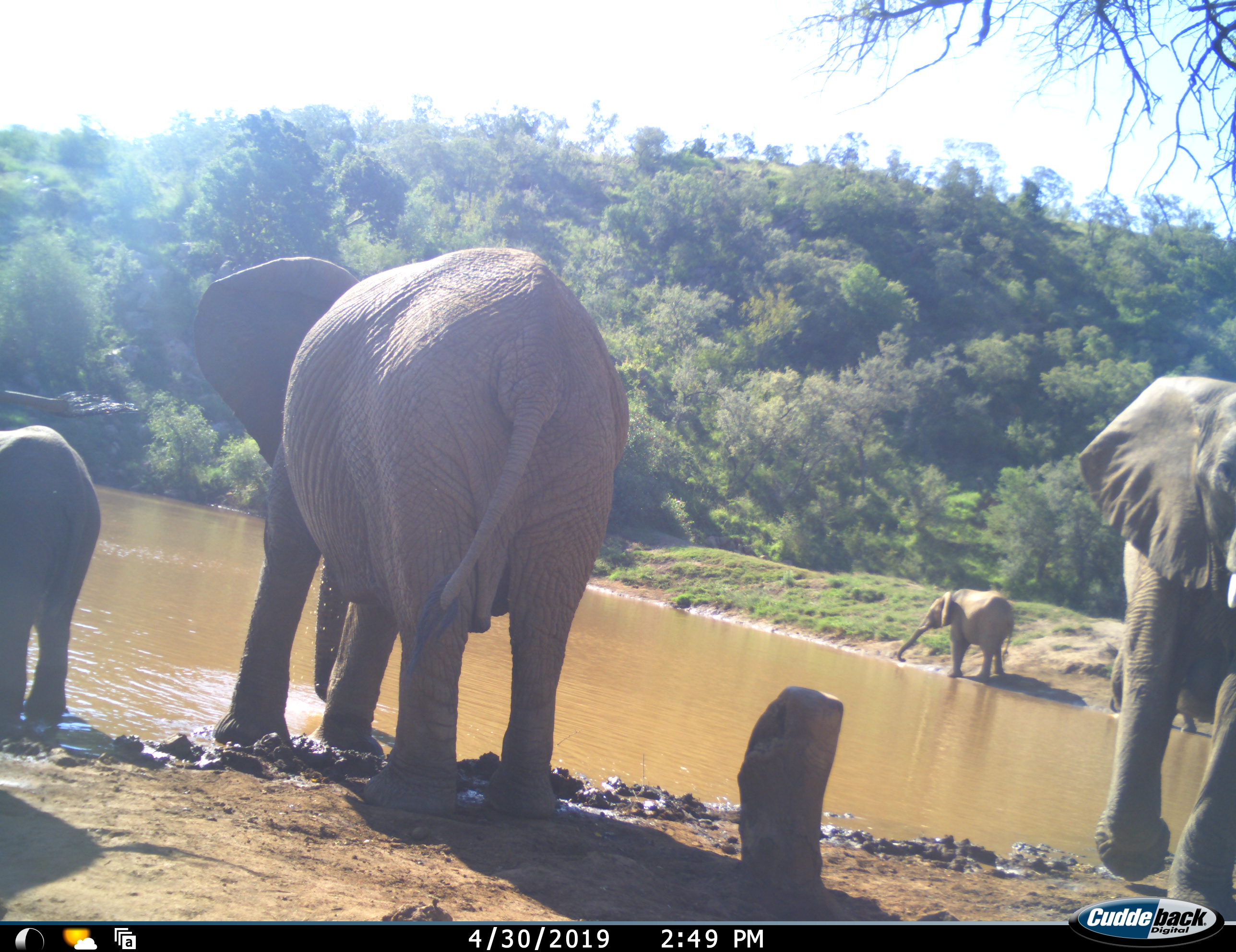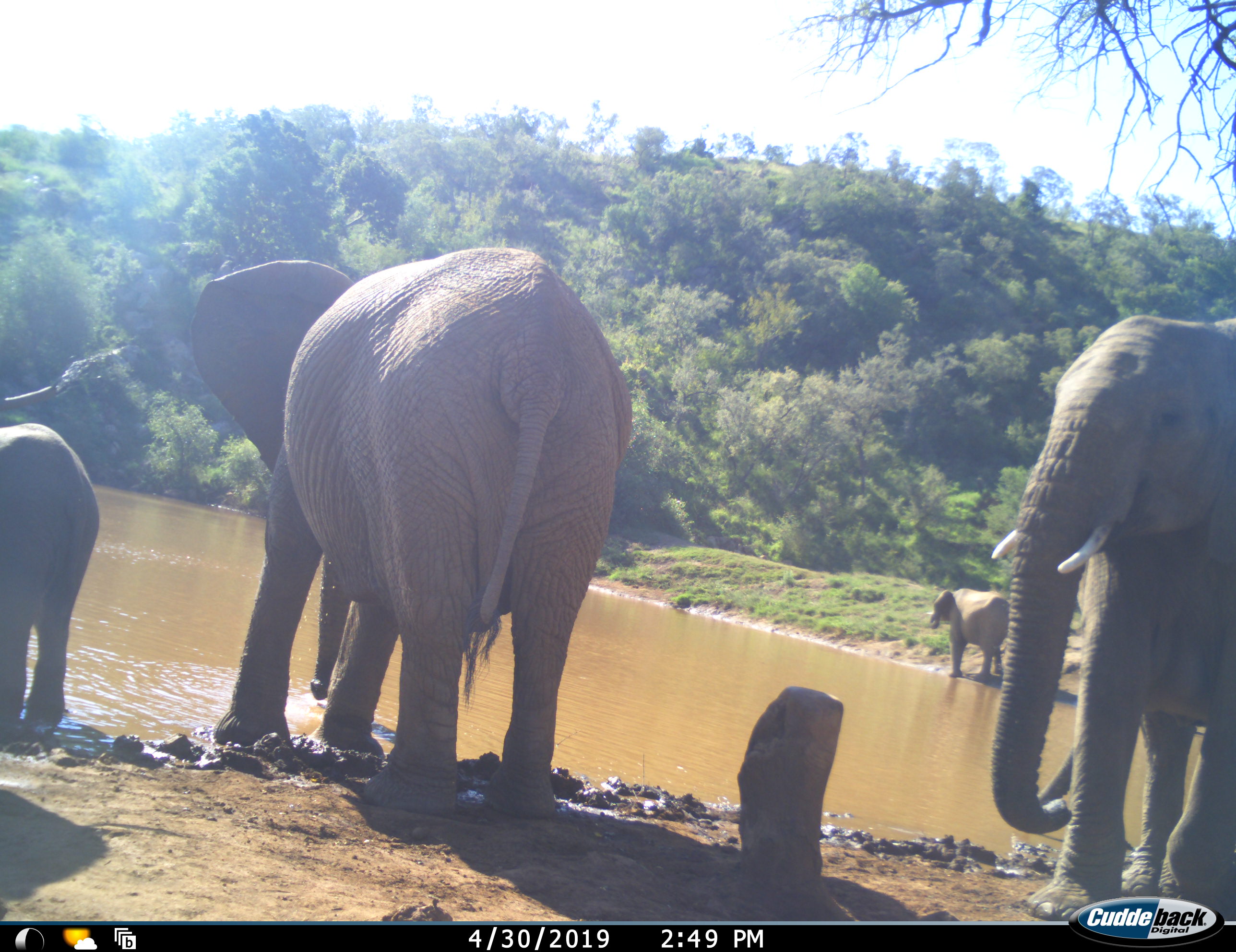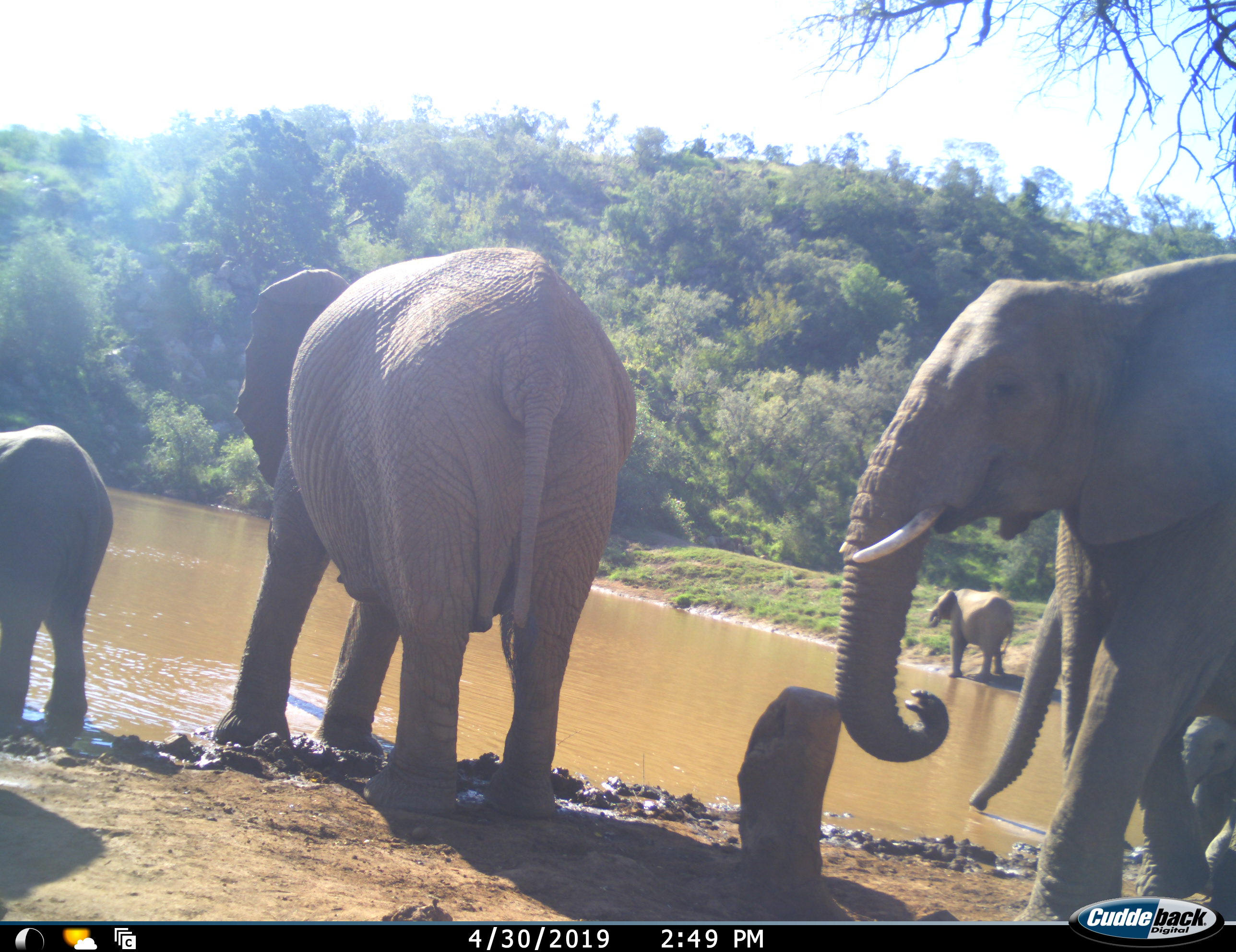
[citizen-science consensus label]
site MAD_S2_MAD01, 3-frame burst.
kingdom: Animalia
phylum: Chordata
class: Mammalia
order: Proboscidea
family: Elephantidae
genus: Loxodonta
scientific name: Loxodonta africana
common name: african bush elephant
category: elephant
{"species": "elephant (african bush elephant) (Loxodonta africana)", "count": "5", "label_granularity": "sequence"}